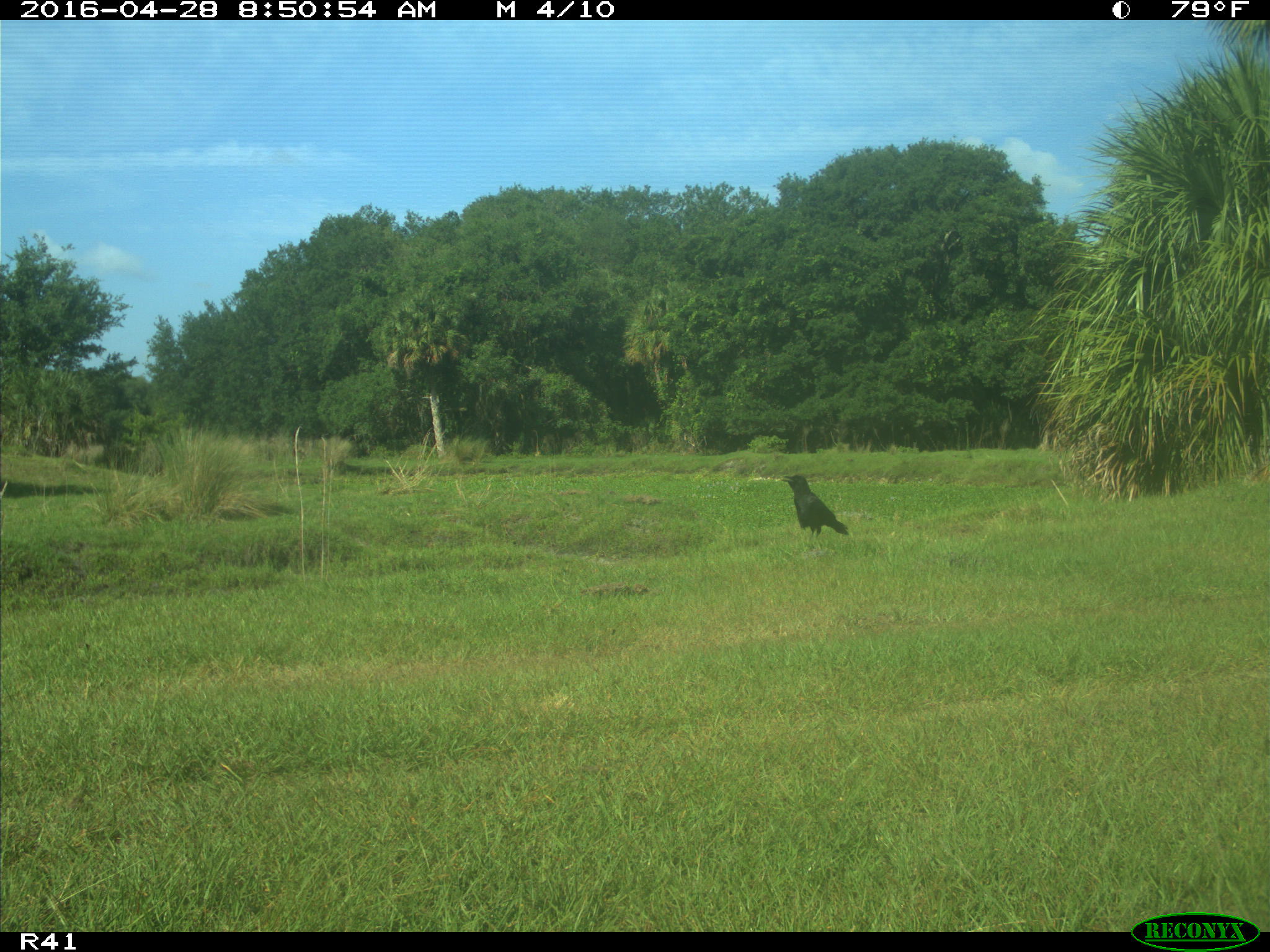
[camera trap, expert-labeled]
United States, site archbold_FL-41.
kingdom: Animalia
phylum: Chordata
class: Aves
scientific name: Aves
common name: birds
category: unidentified bird